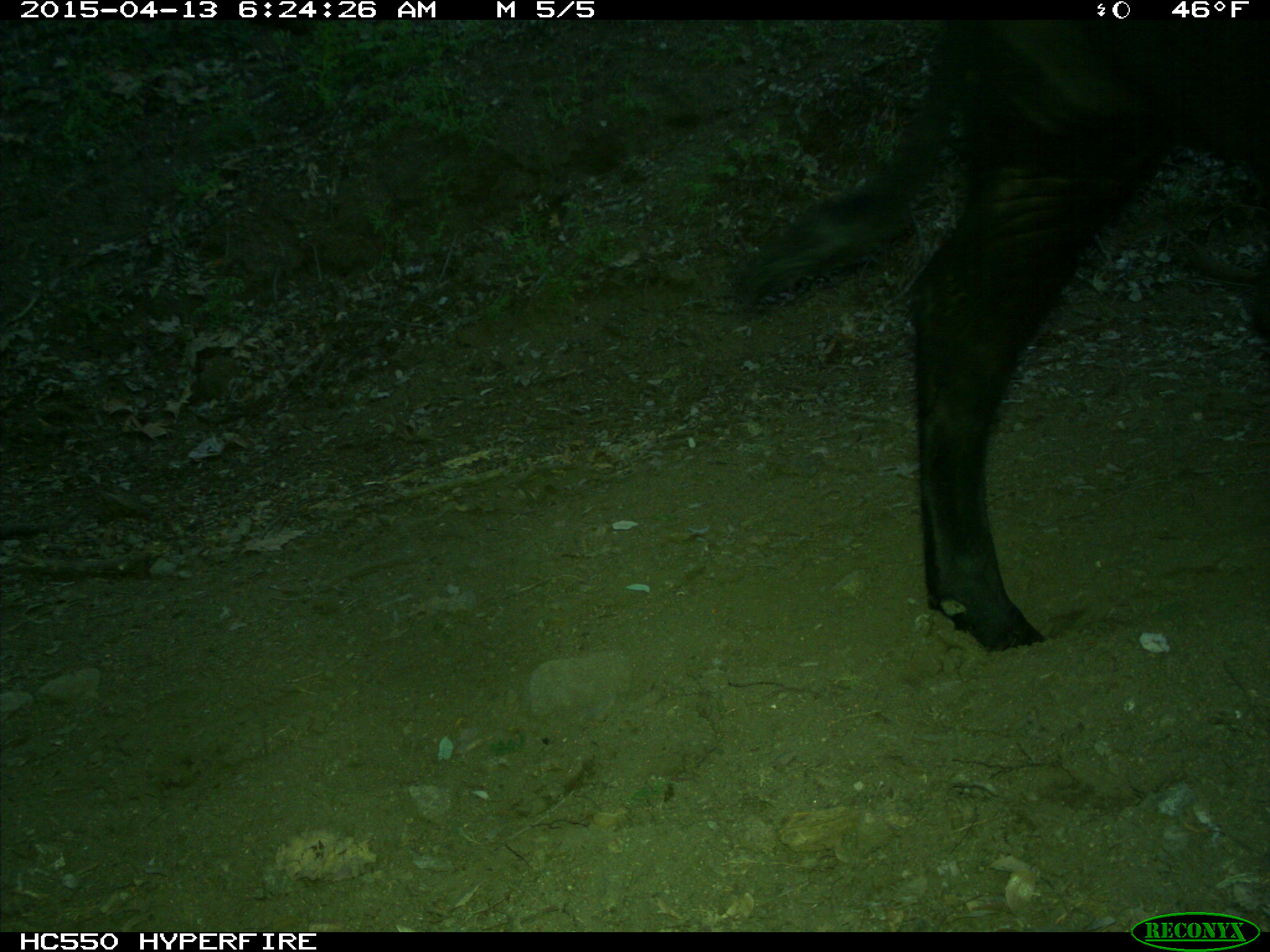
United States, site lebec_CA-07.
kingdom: Animalia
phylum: Chordata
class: Mammalia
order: Artiodactyla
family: Bovidae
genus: Bos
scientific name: Bos taurus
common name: domestic cow